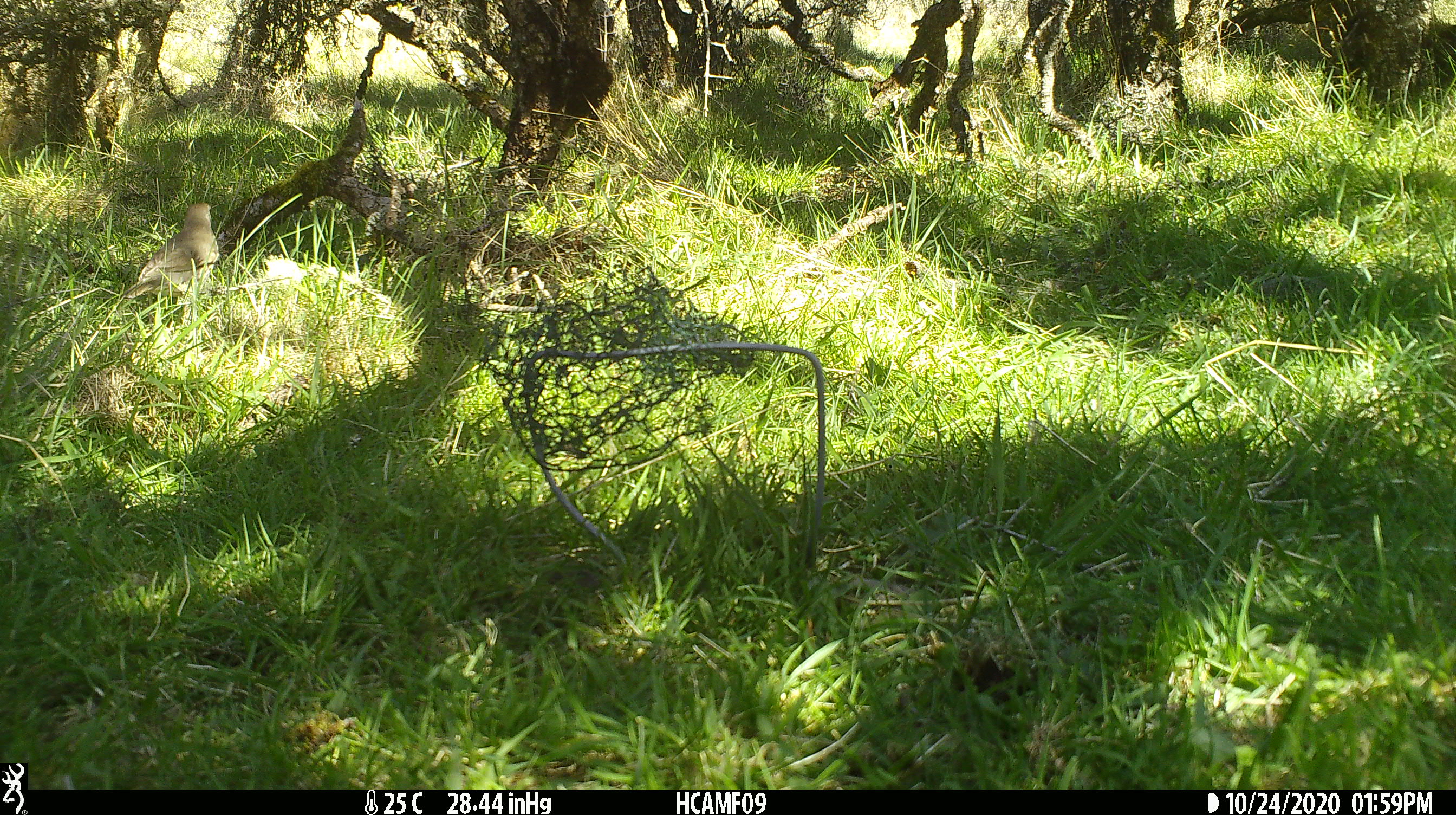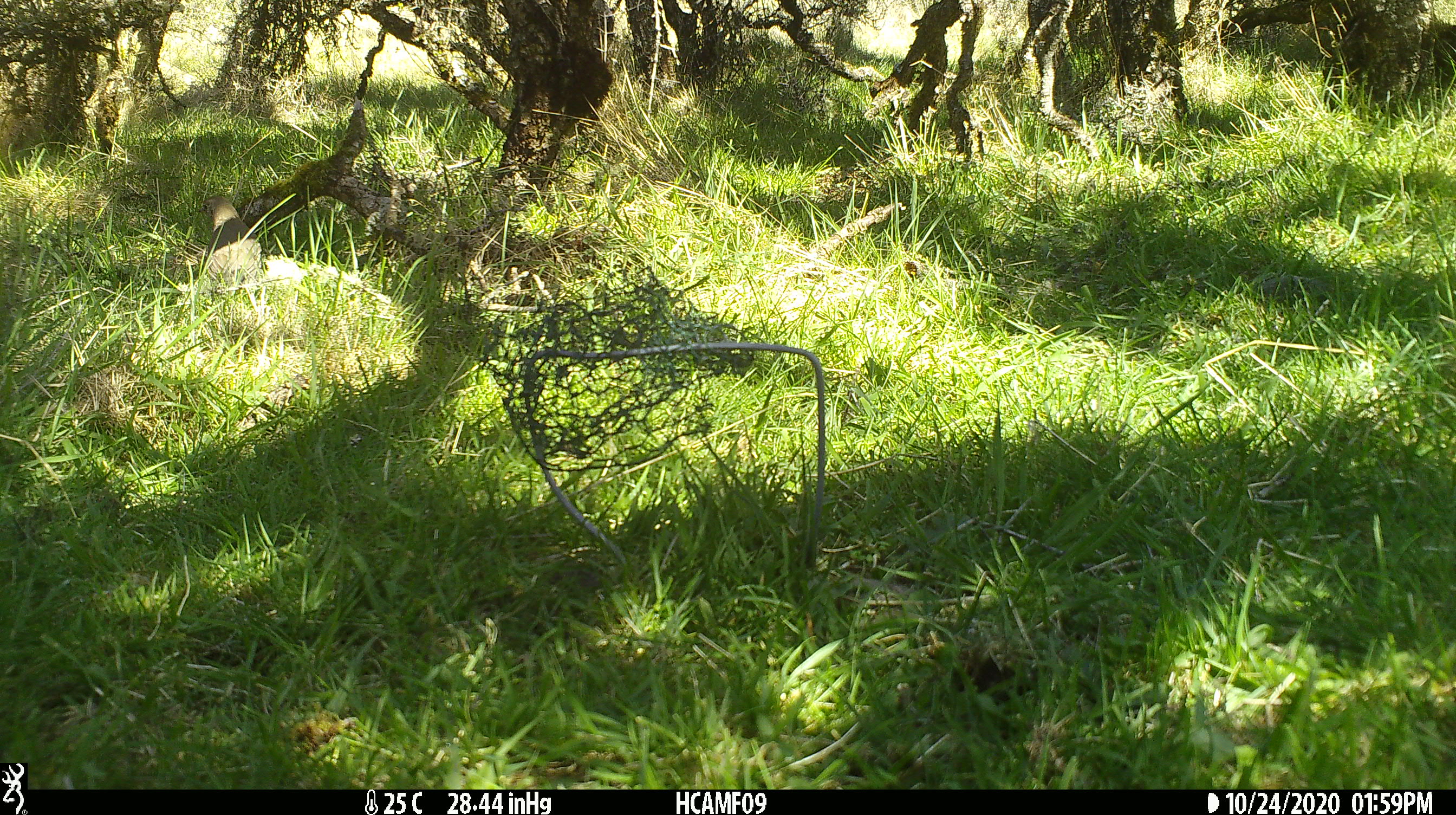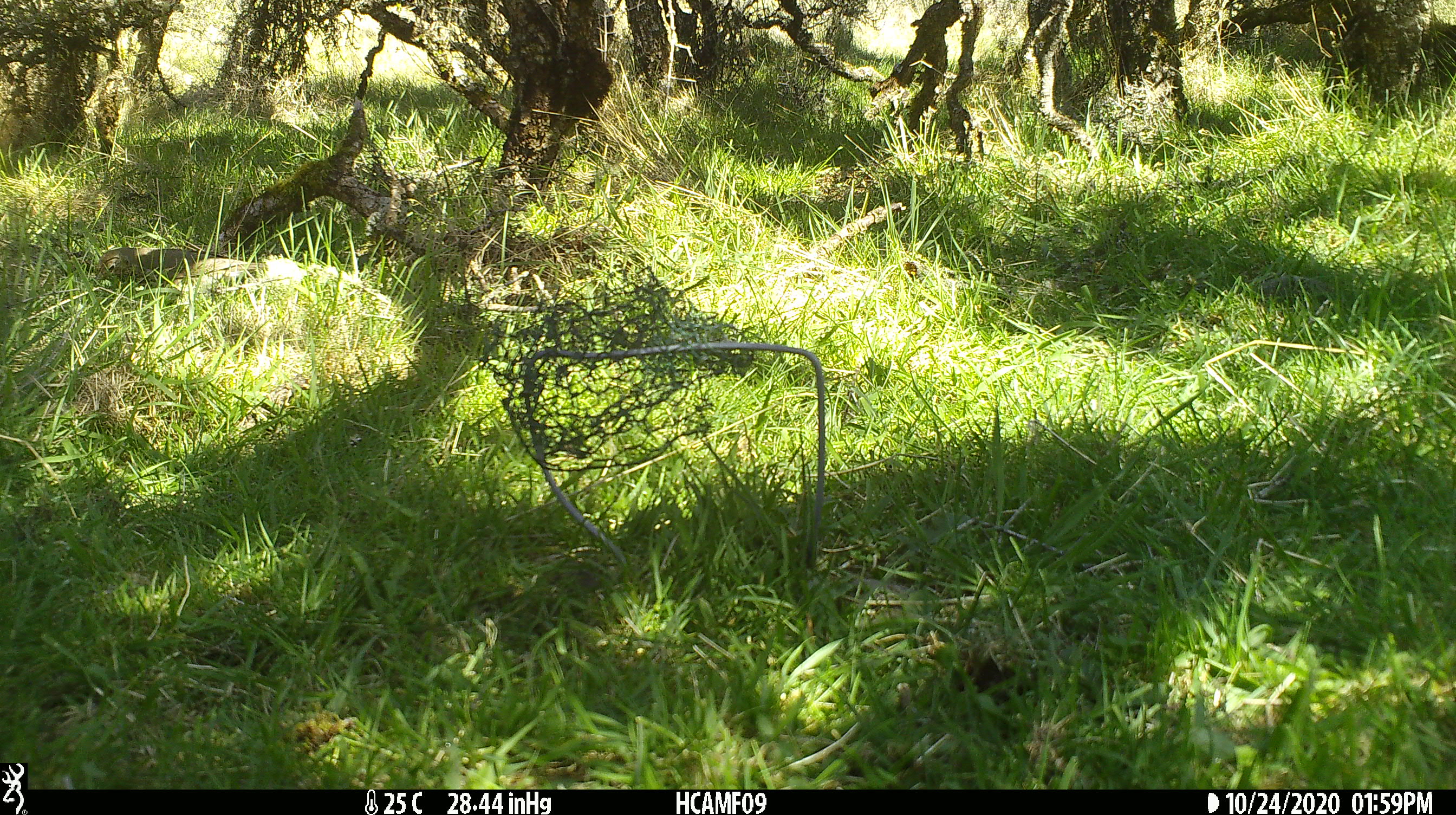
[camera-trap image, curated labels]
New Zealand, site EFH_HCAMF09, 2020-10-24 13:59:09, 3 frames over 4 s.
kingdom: Animalia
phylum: Chordata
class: Aves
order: Passeriformes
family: Turdidae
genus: Turdus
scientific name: Turdus merula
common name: eurasian blackbird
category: blackbird